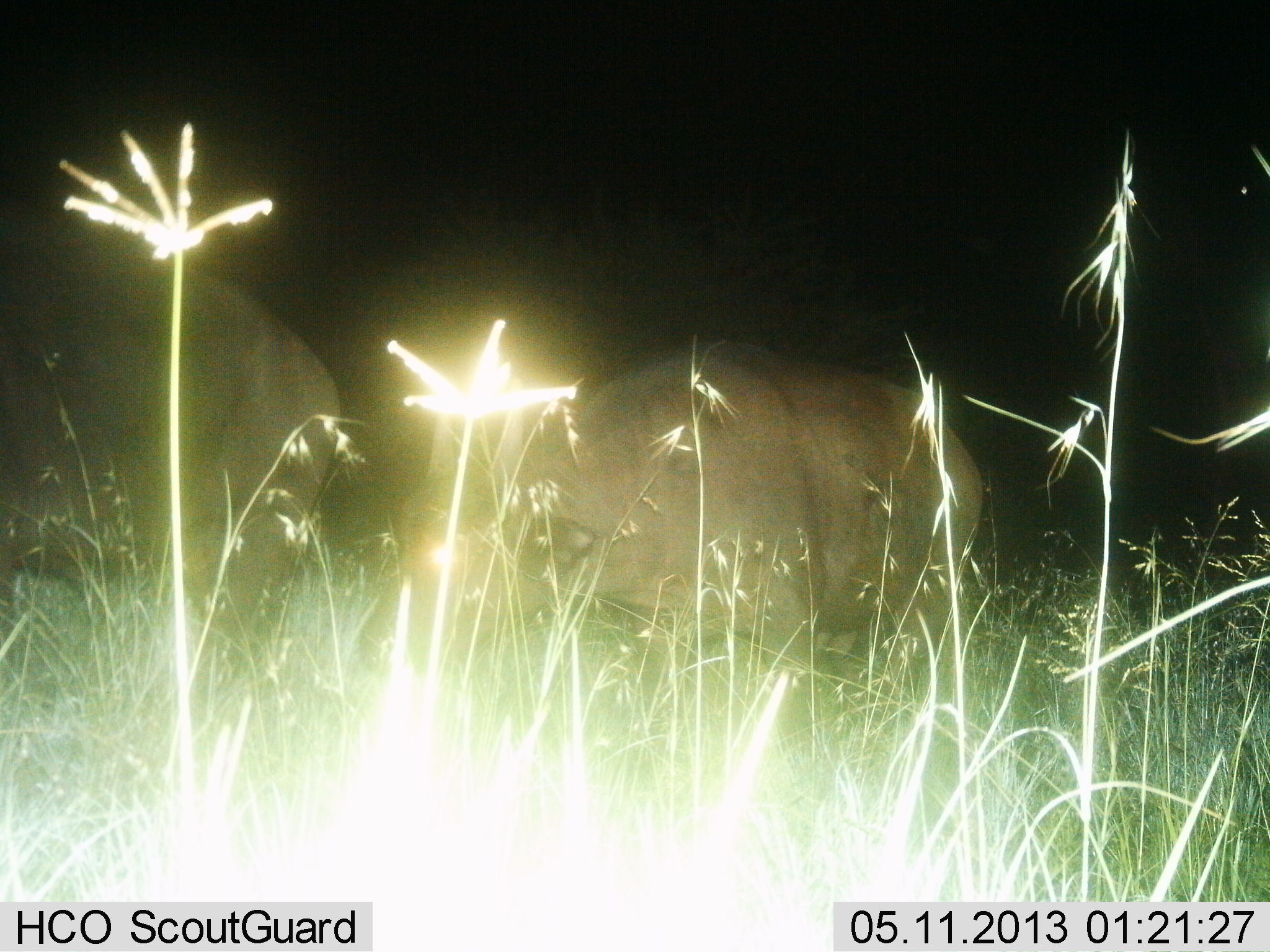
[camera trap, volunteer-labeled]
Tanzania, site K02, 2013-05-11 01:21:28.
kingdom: Animalia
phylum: Chordata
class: Mammalia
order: Artiodactyla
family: Bovidae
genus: Syncerus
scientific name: Syncerus caffer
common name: cape buffalo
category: buffalo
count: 2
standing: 50%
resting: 0%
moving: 40%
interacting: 0%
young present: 10%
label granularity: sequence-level